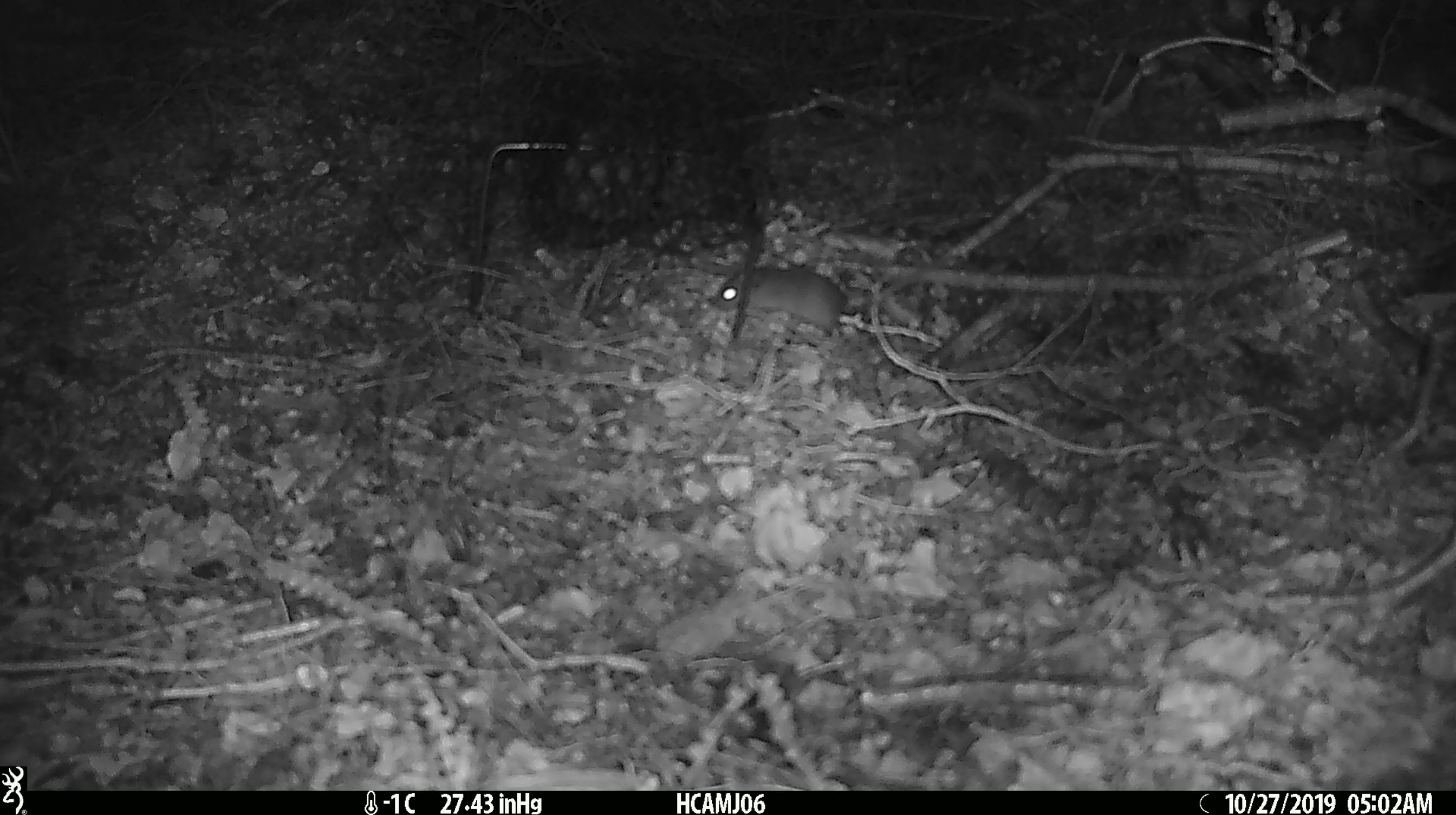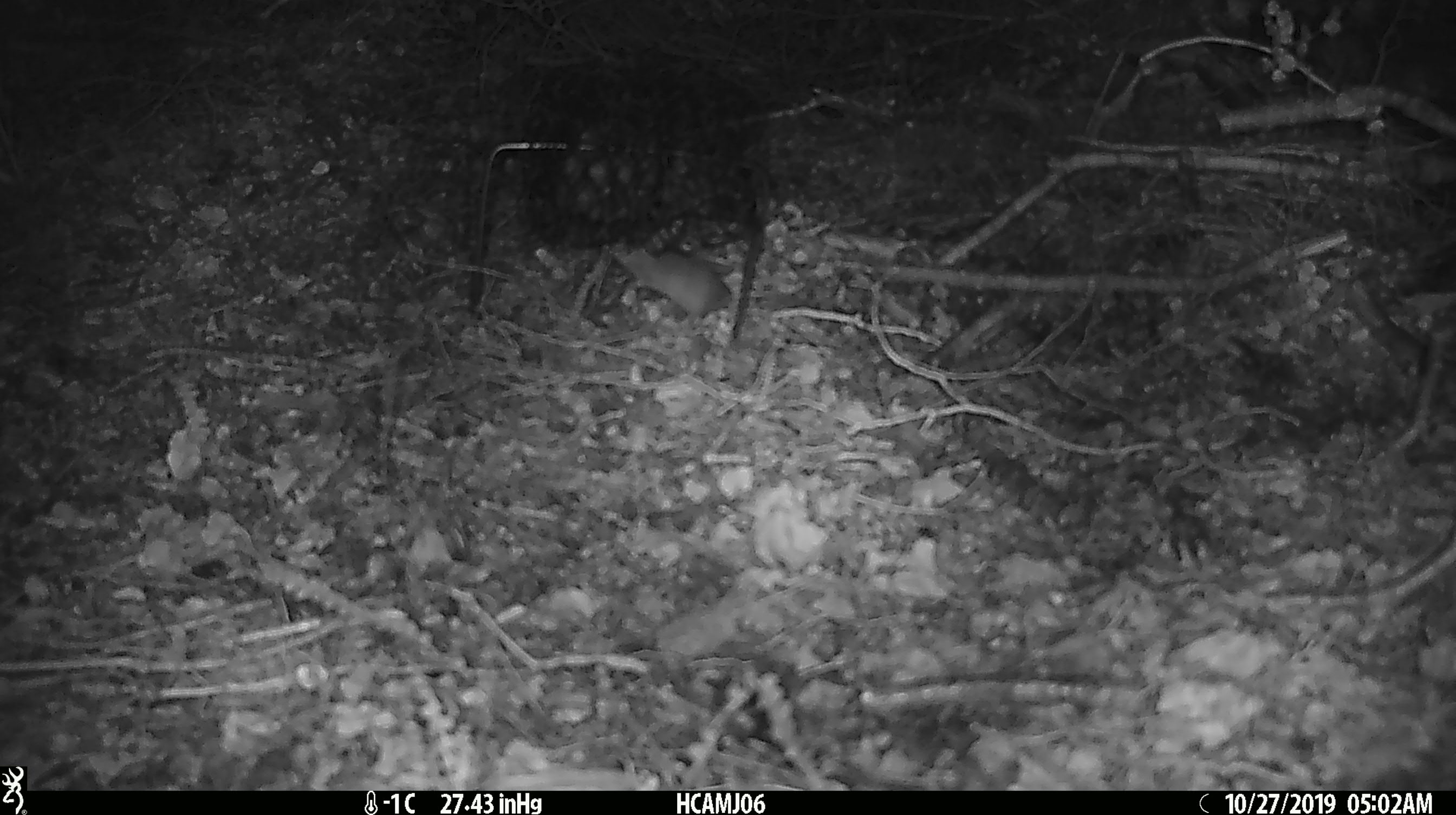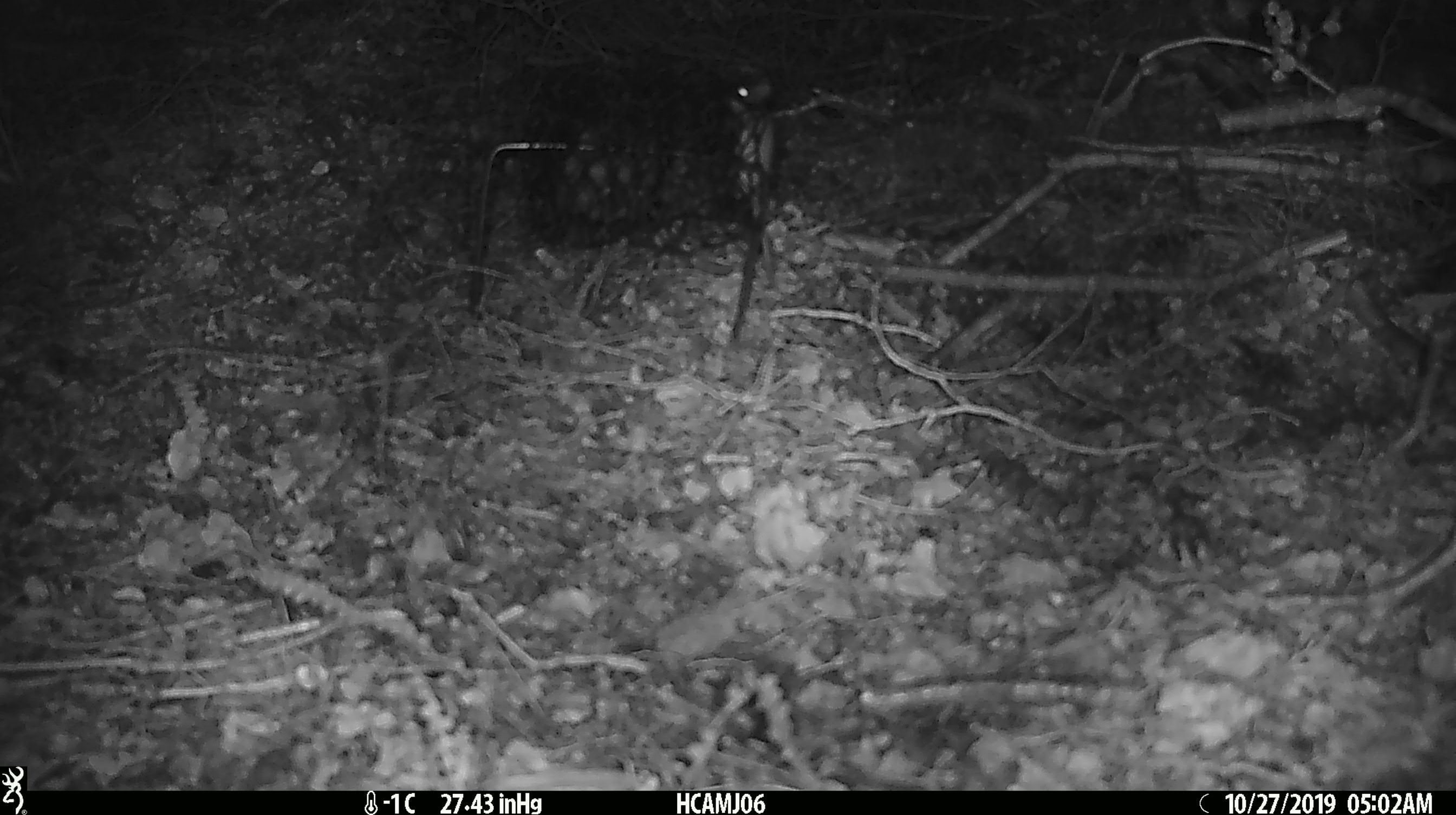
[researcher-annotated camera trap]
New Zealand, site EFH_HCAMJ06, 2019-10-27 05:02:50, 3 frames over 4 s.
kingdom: Animalia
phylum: Chordata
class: Mammalia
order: Rodentia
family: Muridae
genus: Mus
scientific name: Mus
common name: mouse